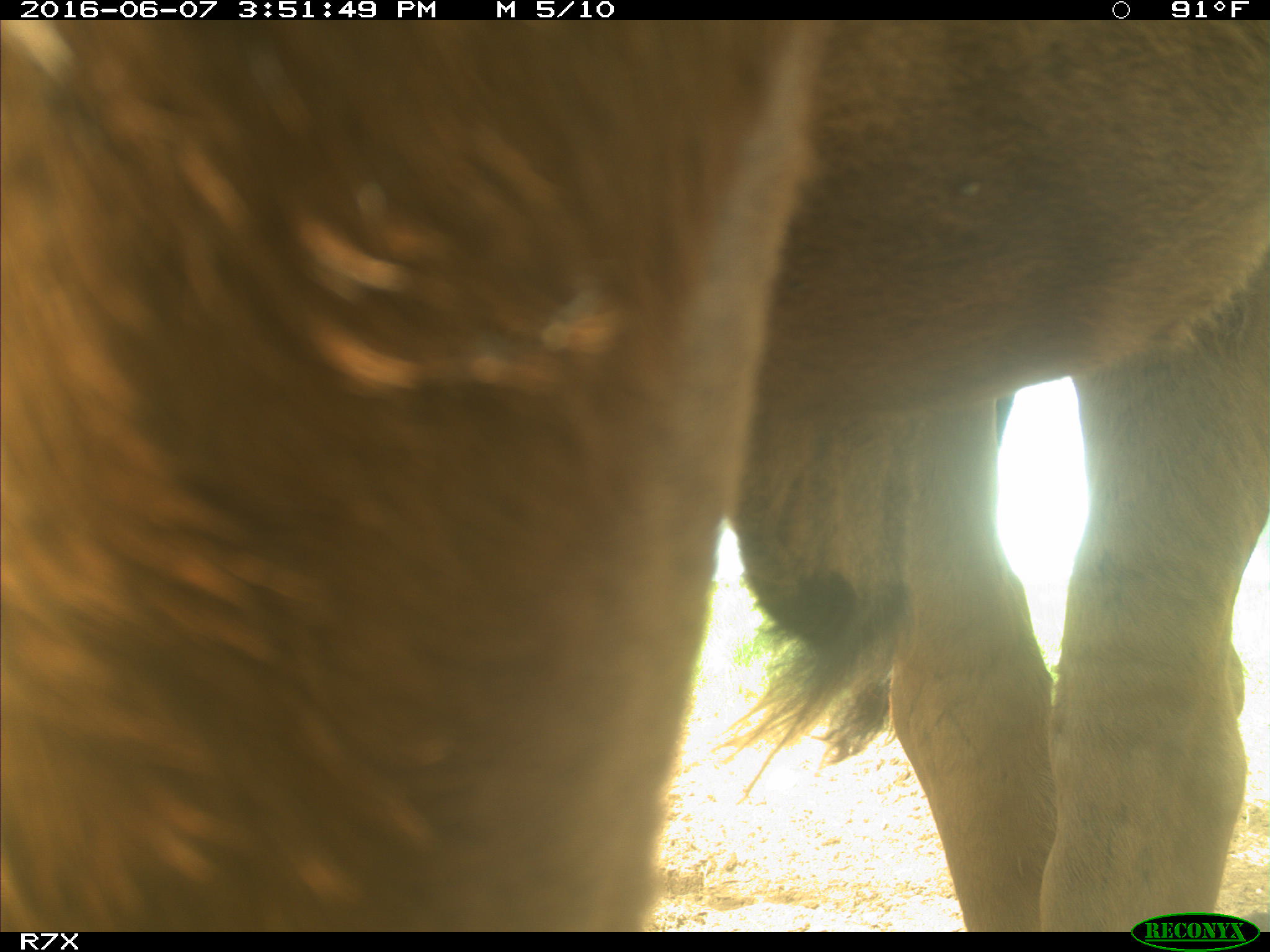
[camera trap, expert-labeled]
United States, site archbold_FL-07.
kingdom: Animalia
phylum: Chordata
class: Mammalia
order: Artiodactyla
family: Bovidae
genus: Bos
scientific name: Bos taurus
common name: domestic cow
Bos taurus (domestic cow).